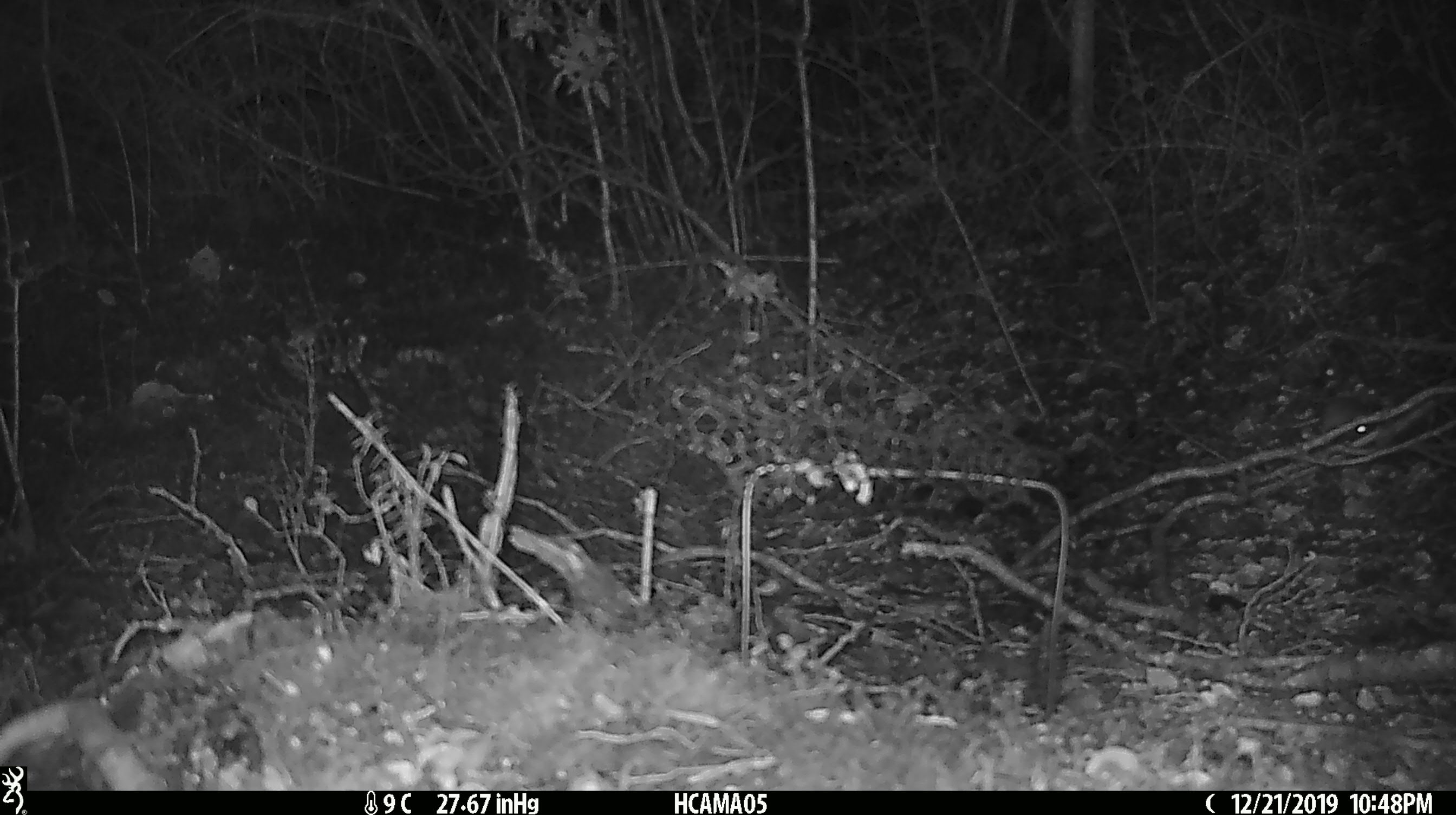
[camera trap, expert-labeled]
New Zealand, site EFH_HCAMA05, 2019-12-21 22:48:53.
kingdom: Animalia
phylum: Chordata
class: Mammalia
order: Rodentia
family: Muridae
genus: Mus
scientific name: Mus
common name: mouse